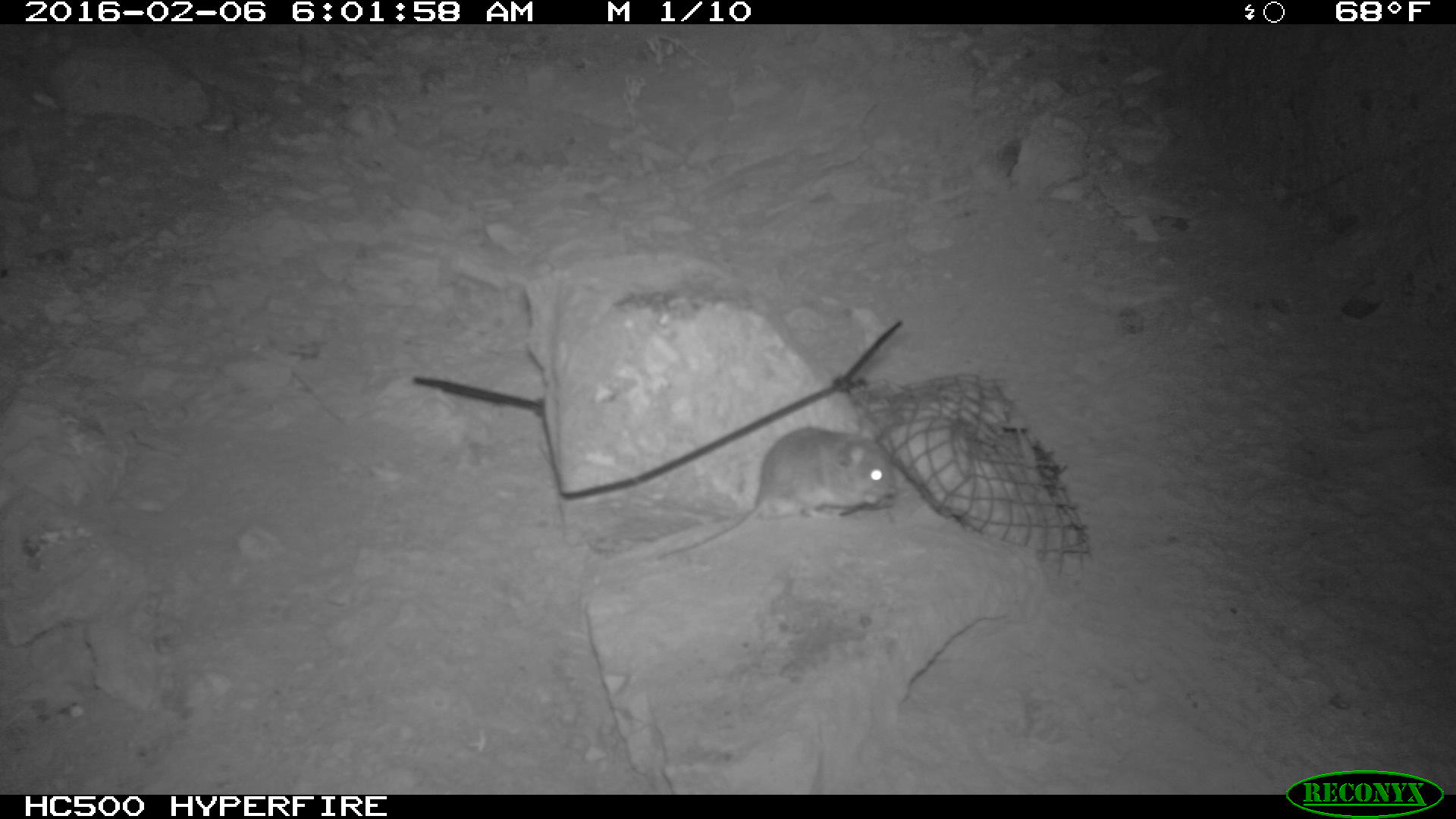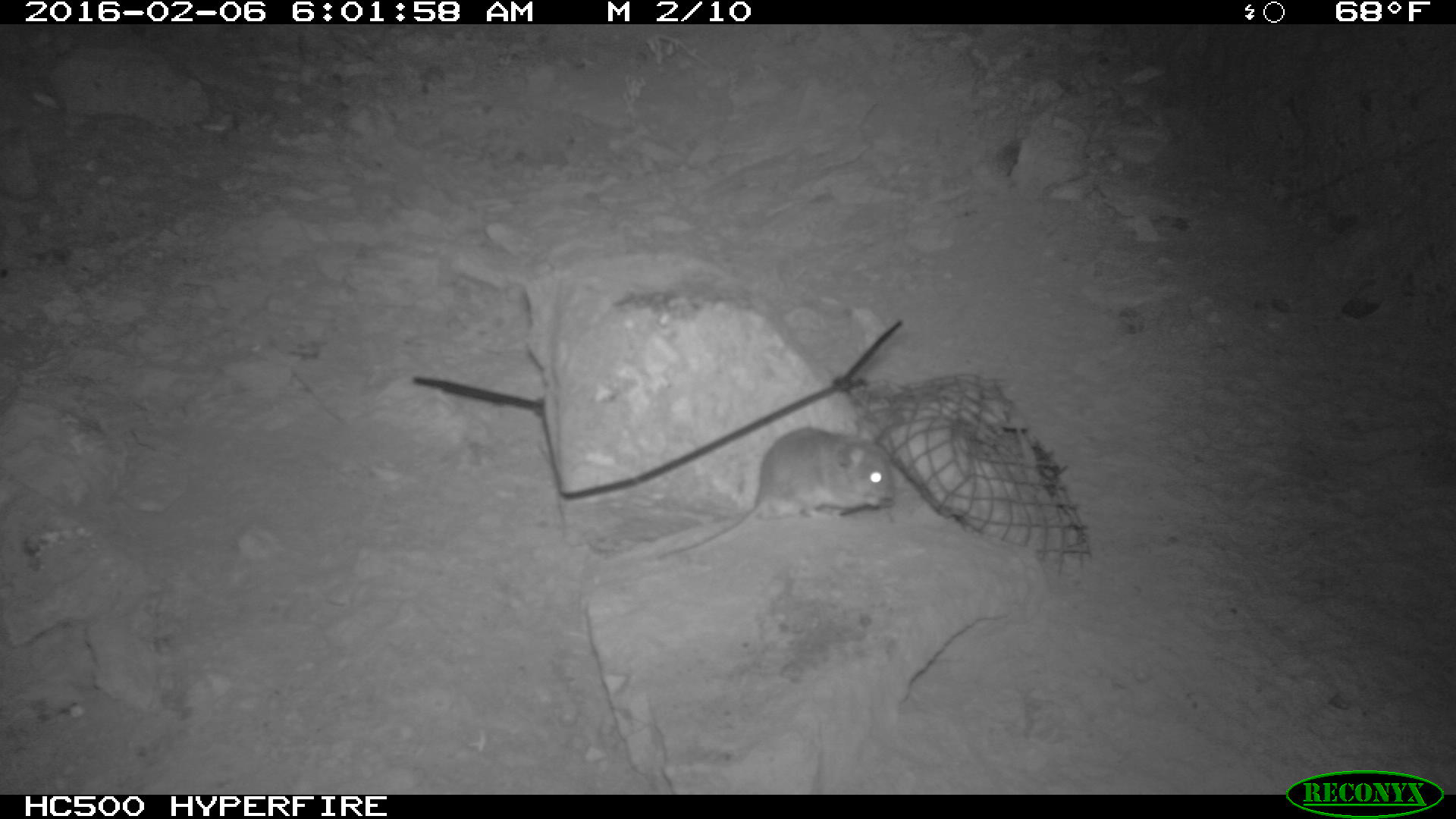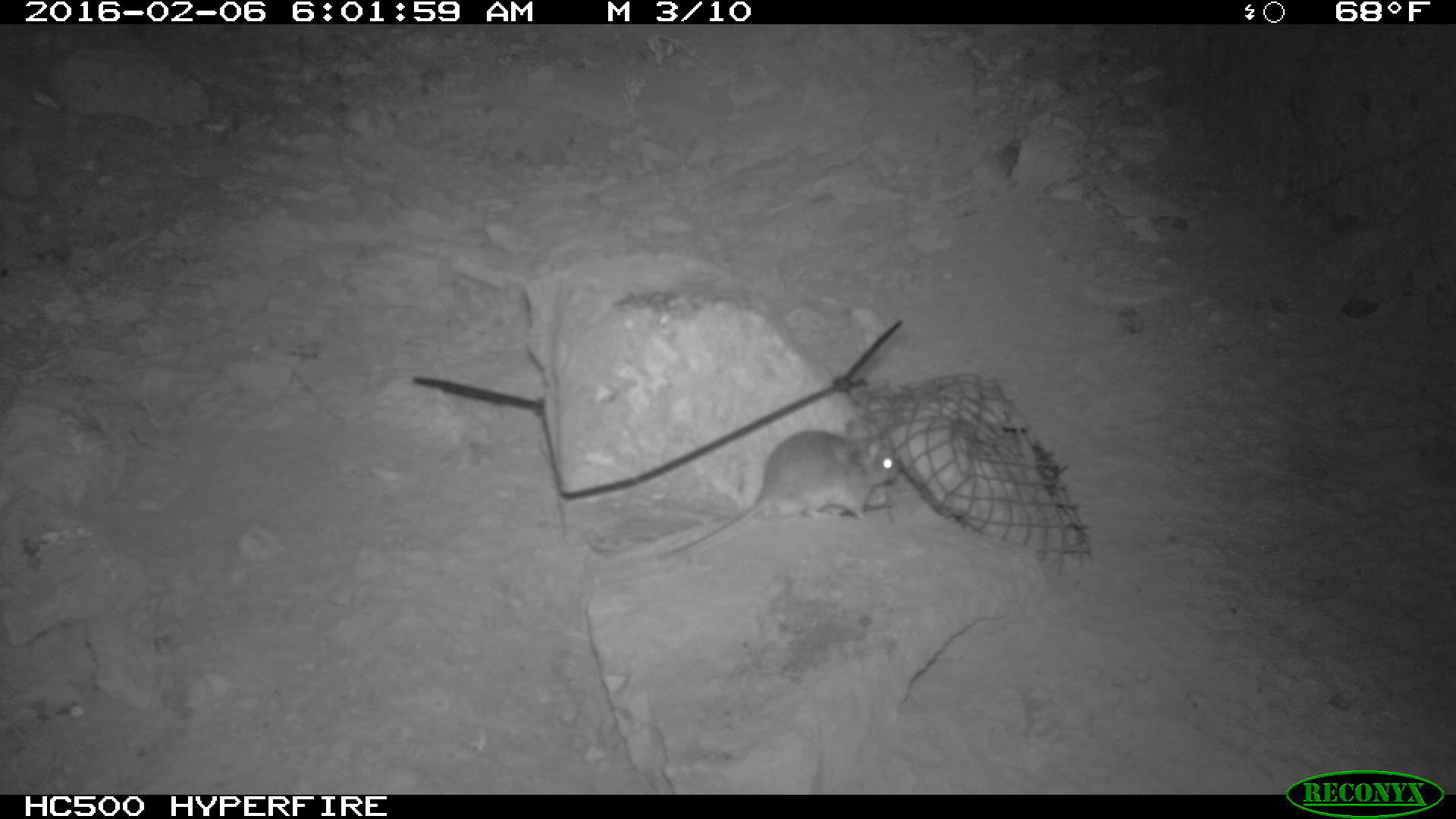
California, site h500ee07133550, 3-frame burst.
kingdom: Animalia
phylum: Chordata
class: Mammalia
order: Rodentia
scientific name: Rodentia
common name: rodent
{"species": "rodent (Rodentia)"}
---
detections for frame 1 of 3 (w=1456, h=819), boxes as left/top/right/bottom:
rodent: 642/418/897/566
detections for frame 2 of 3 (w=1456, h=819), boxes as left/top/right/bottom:
rodent: 656/419/893/562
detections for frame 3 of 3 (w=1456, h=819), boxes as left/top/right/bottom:
rodent: 657/419/901/557